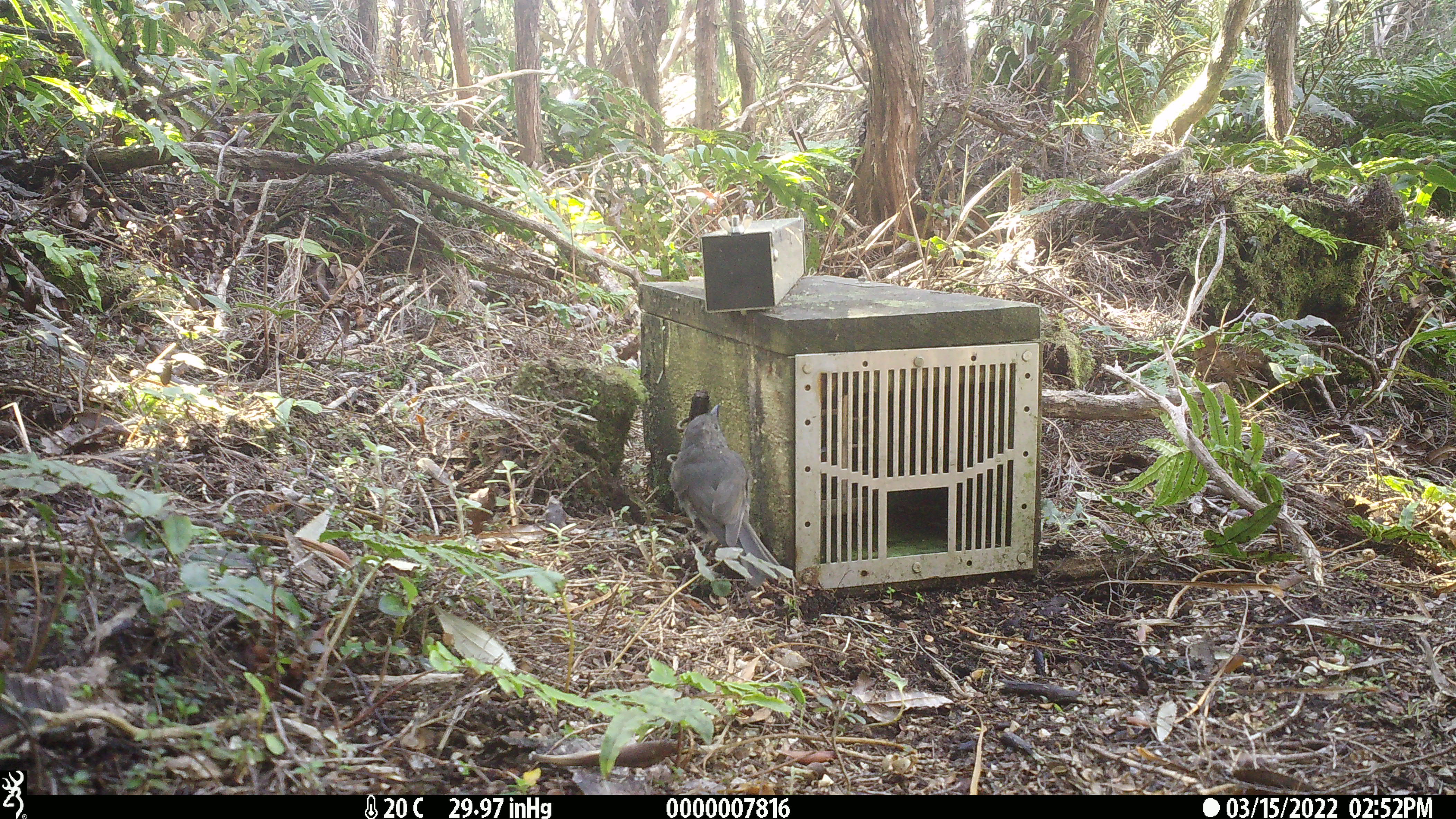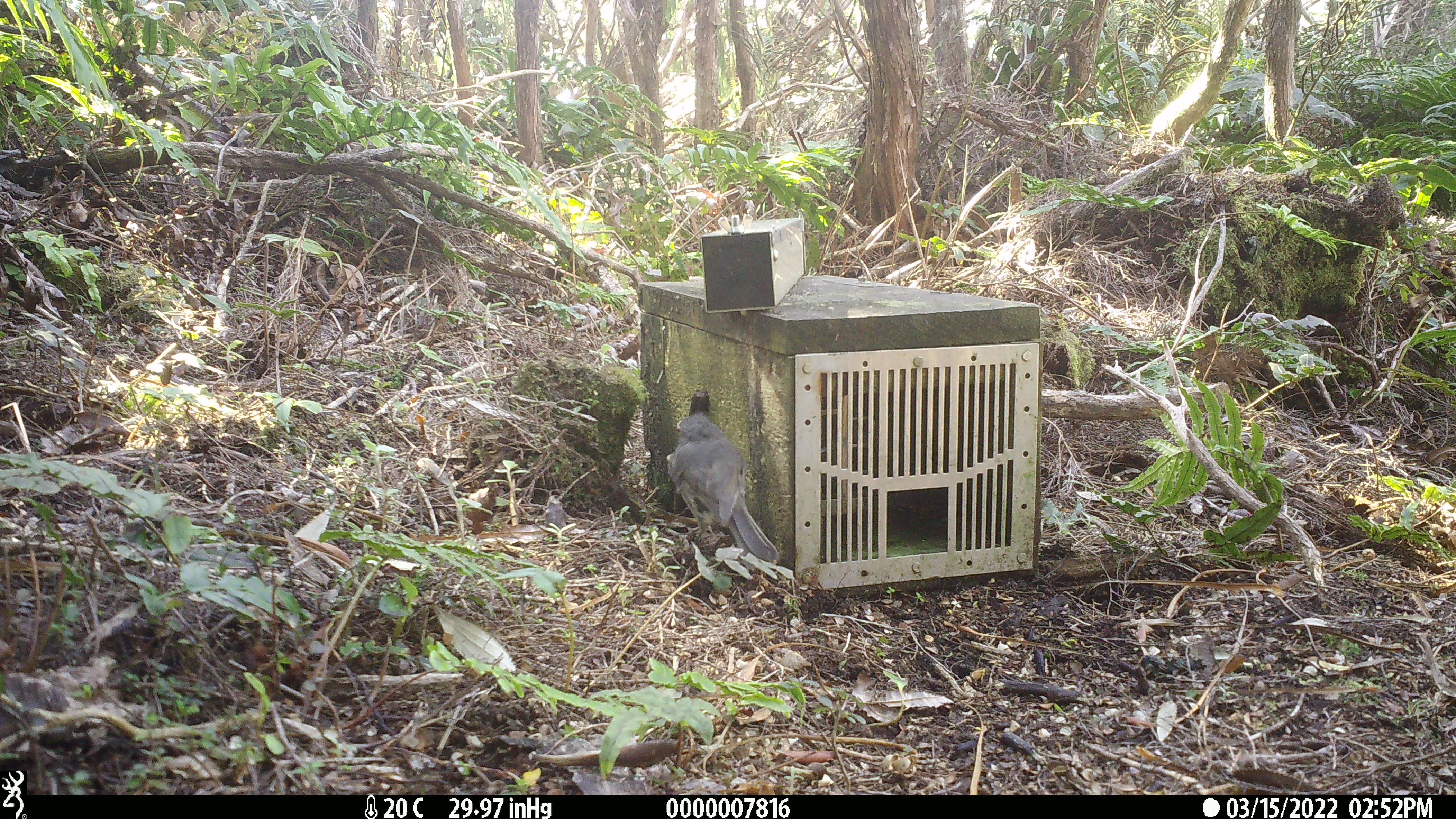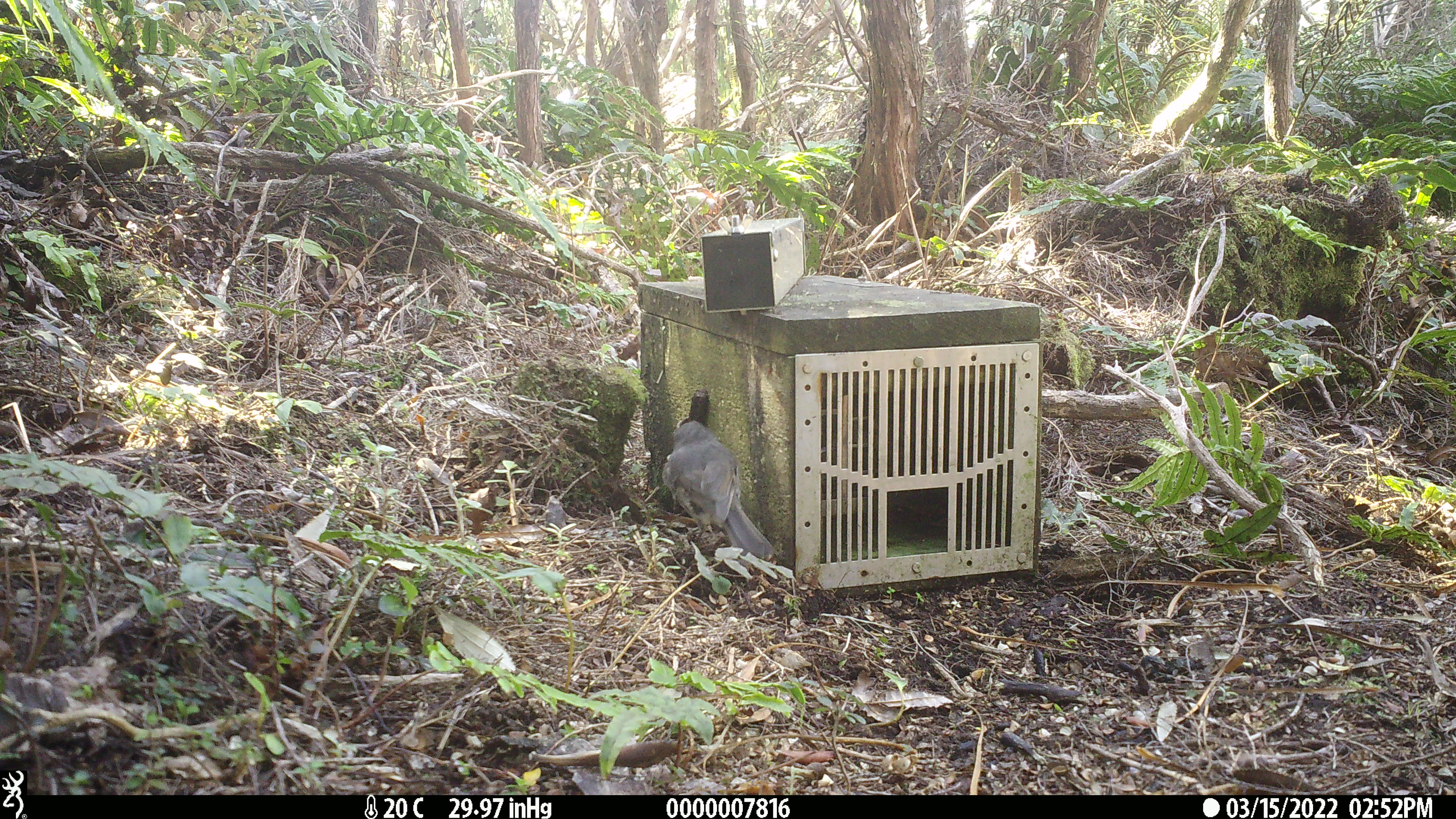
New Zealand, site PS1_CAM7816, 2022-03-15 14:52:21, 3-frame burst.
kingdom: Animalia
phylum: Chordata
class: Aves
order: Passeriformes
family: Petroicidae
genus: Petroica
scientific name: Petroica australis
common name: new zealand robin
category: robin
Robin (new zealand robin) (Petroica australis).